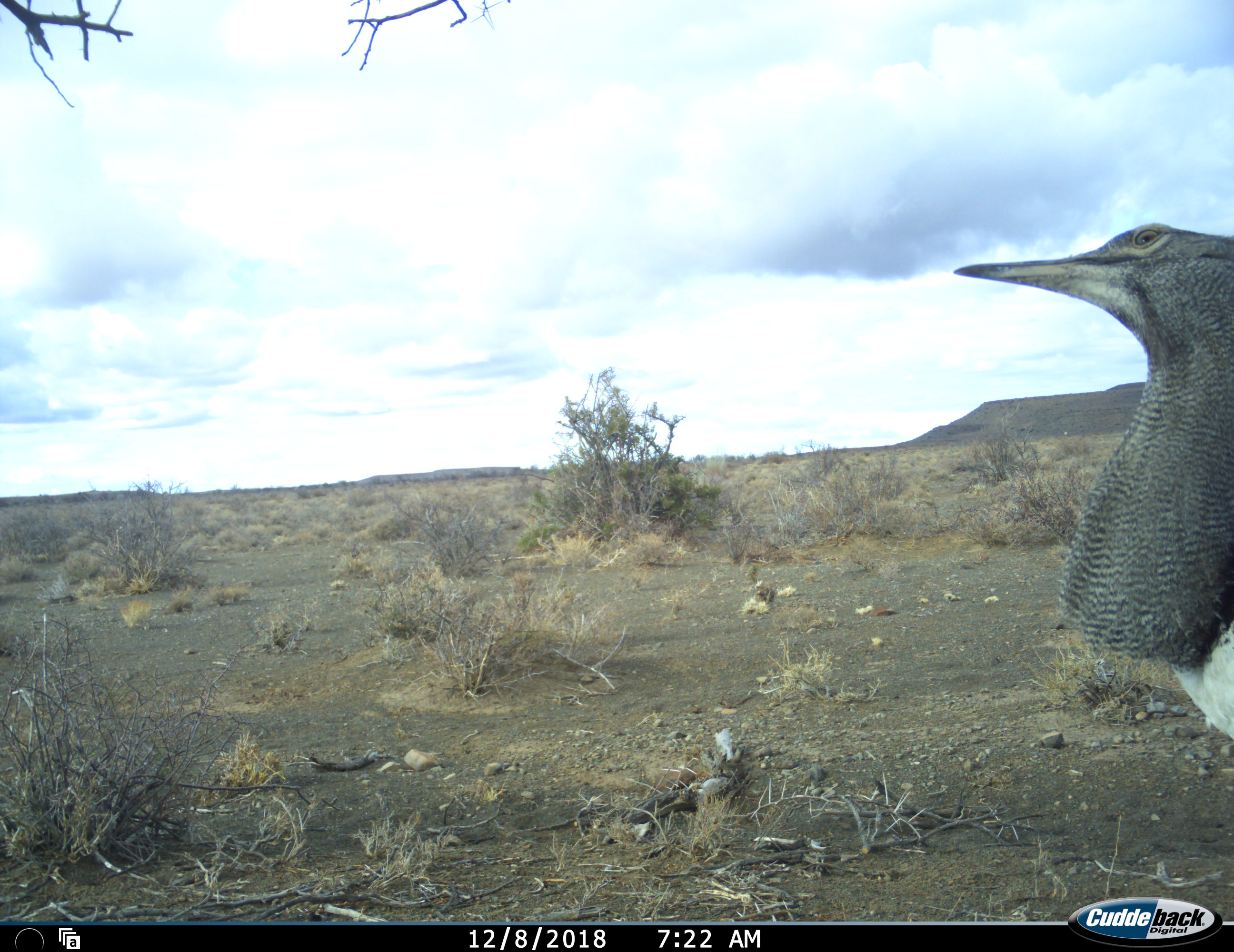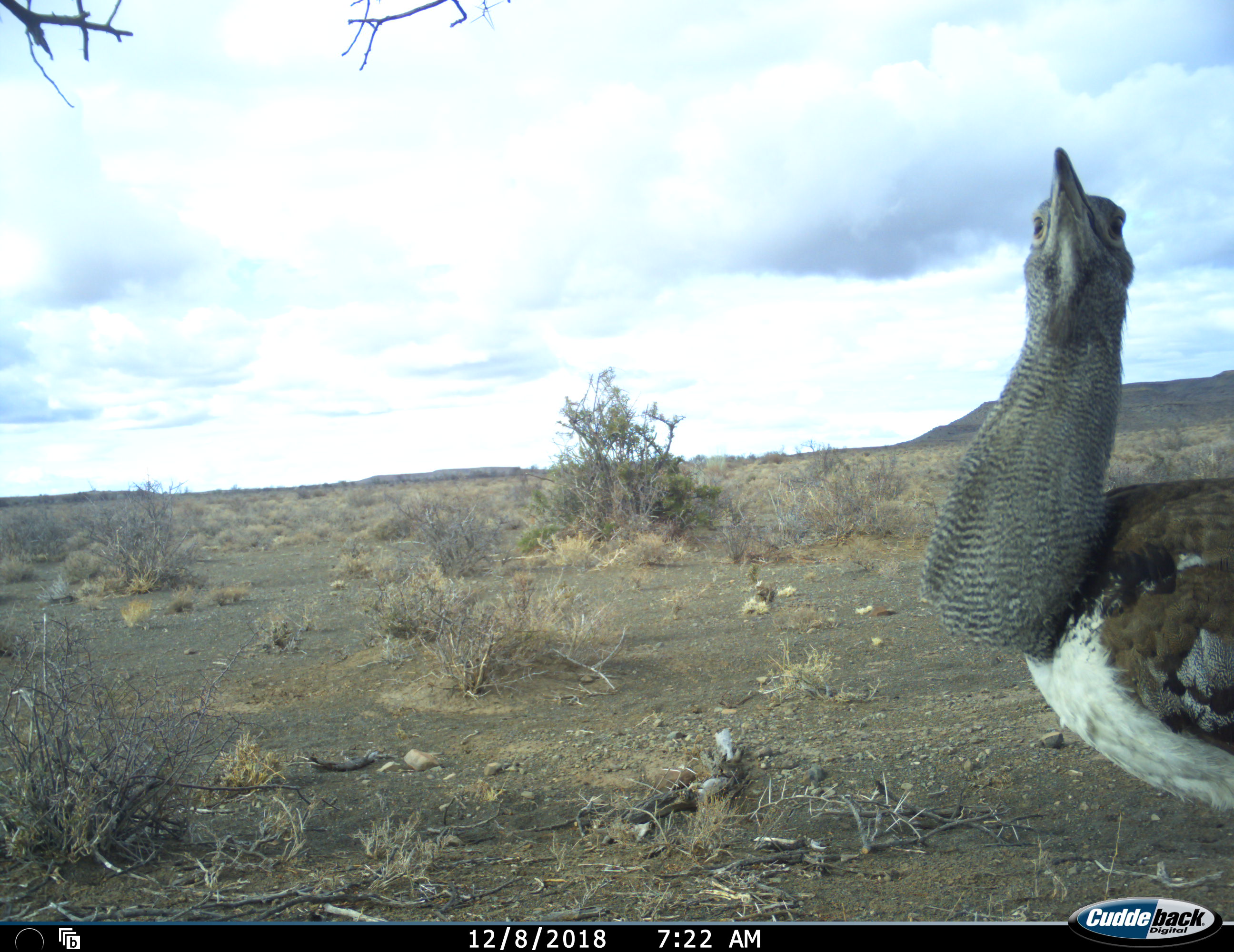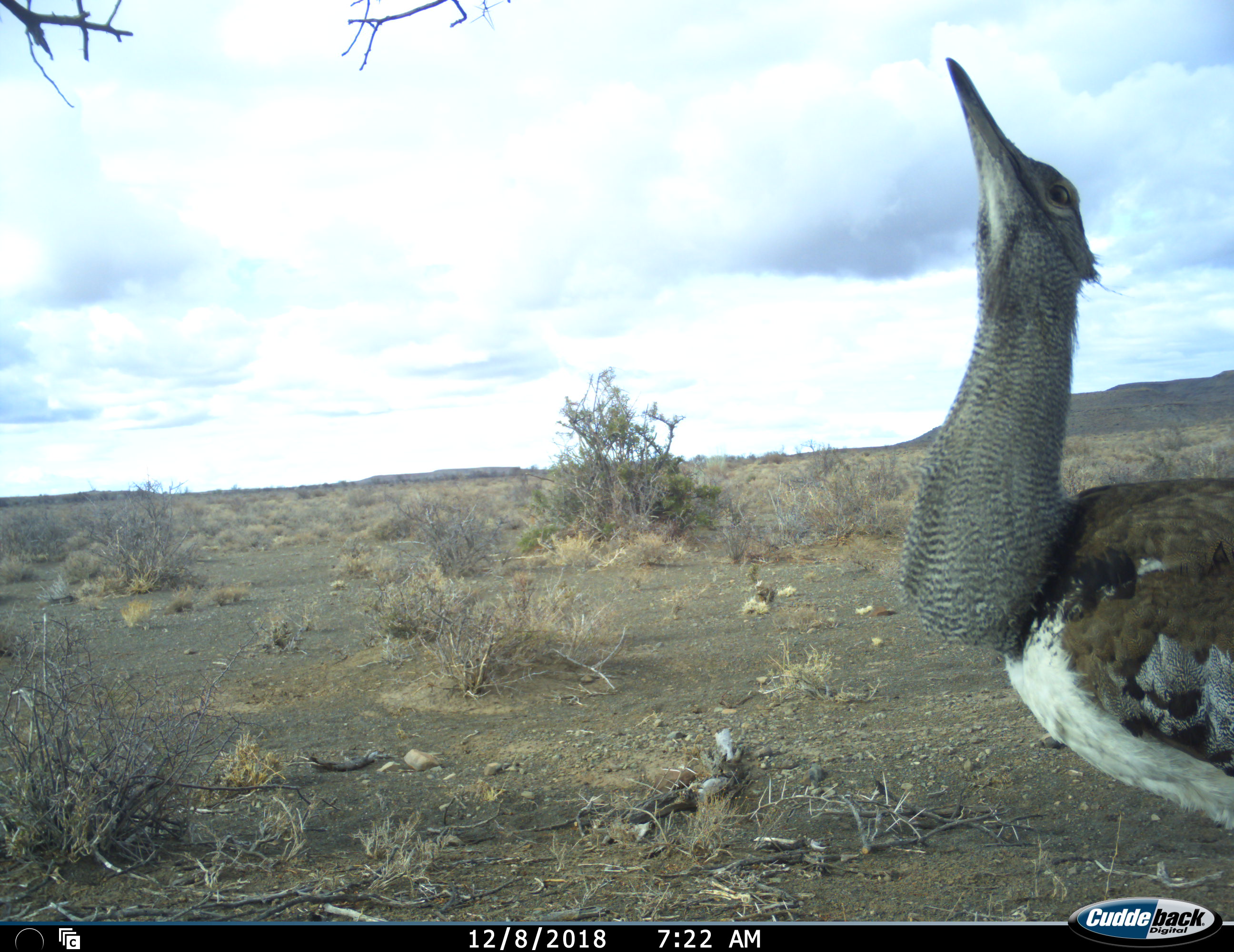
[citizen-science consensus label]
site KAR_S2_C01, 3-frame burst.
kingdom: Animalia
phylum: Chordata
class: Aves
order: Otidiformes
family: Otididae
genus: Ardeotis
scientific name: Ardeotis kori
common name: kori bustard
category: bustardkori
Bustardkori (kori bustard) (Ardeotis kori), count 1. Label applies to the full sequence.